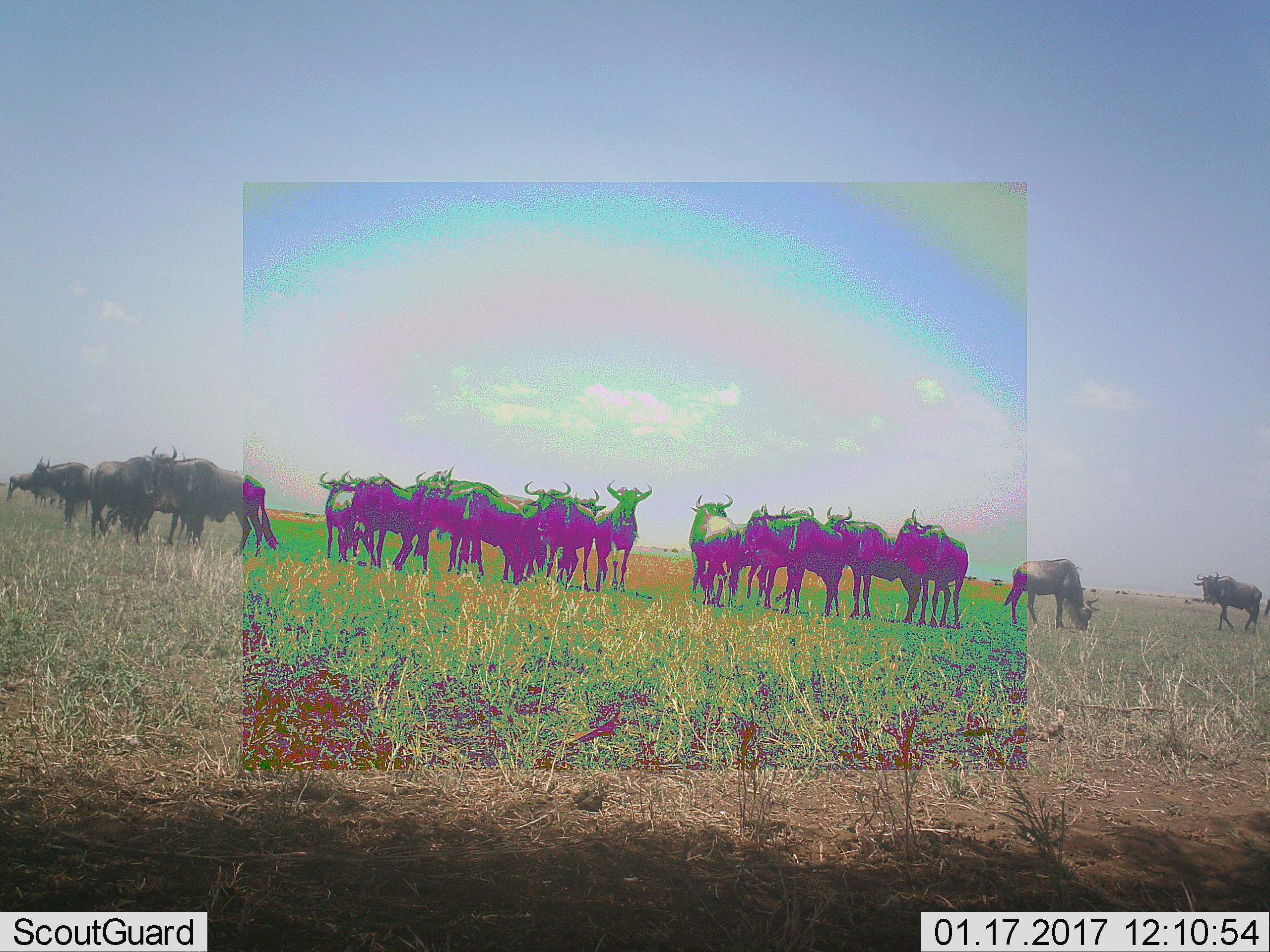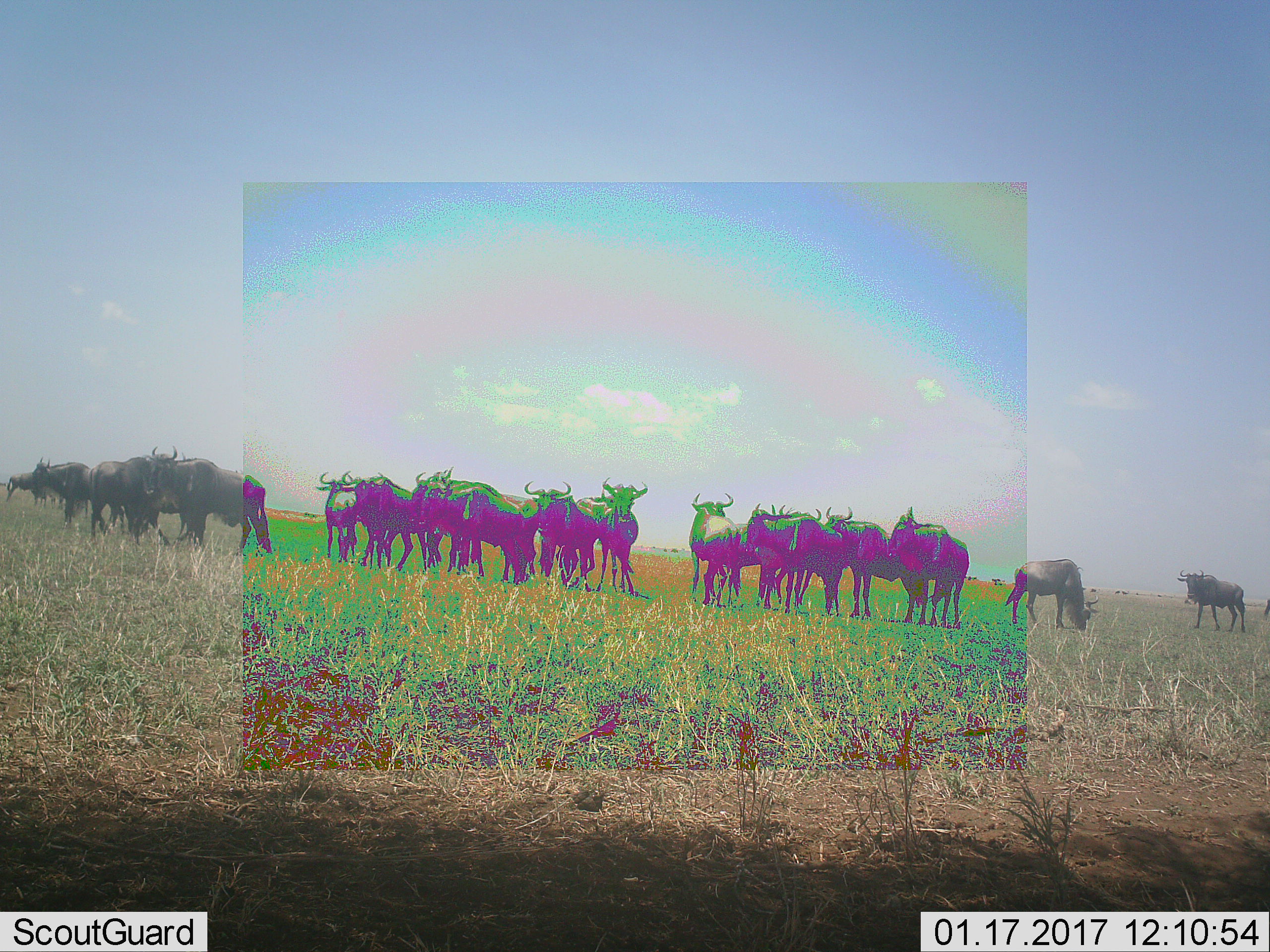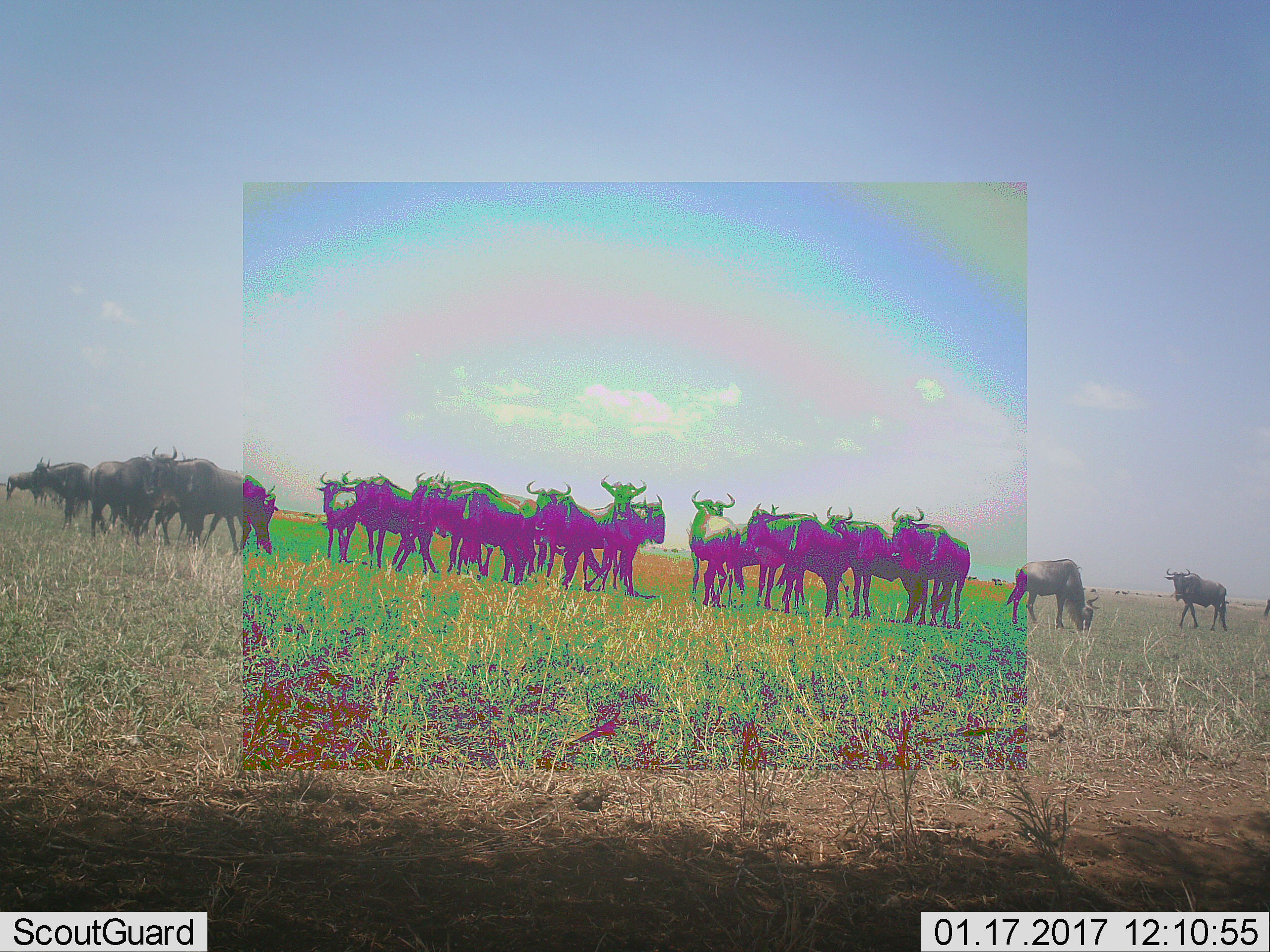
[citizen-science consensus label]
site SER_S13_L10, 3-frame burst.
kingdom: Animalia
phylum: Chordata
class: Mammalia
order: Artiodactyla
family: Bovidae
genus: Connochaetes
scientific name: Connochaetes taurinus taurinus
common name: blue wildebeest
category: wildebeestblue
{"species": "wildebeestblue (blue wildebeest) (Connochaetes taurinus taurinus)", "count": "11-50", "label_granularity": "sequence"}